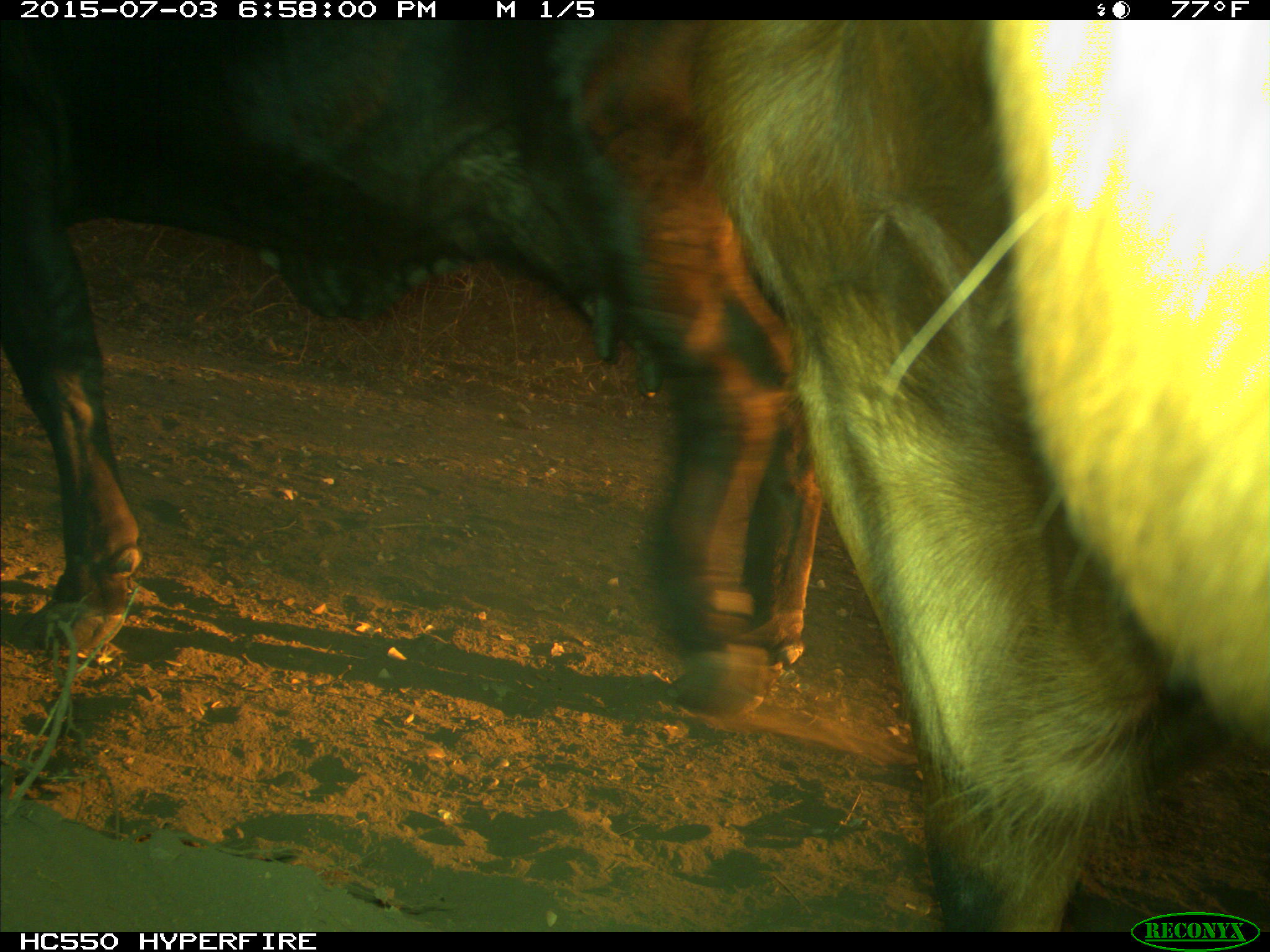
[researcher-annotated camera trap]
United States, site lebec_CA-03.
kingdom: Animalia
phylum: Chordata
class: Mammalia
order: Artiodactyla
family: Bovidae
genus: Bos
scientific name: Bos taurus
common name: domestic cow